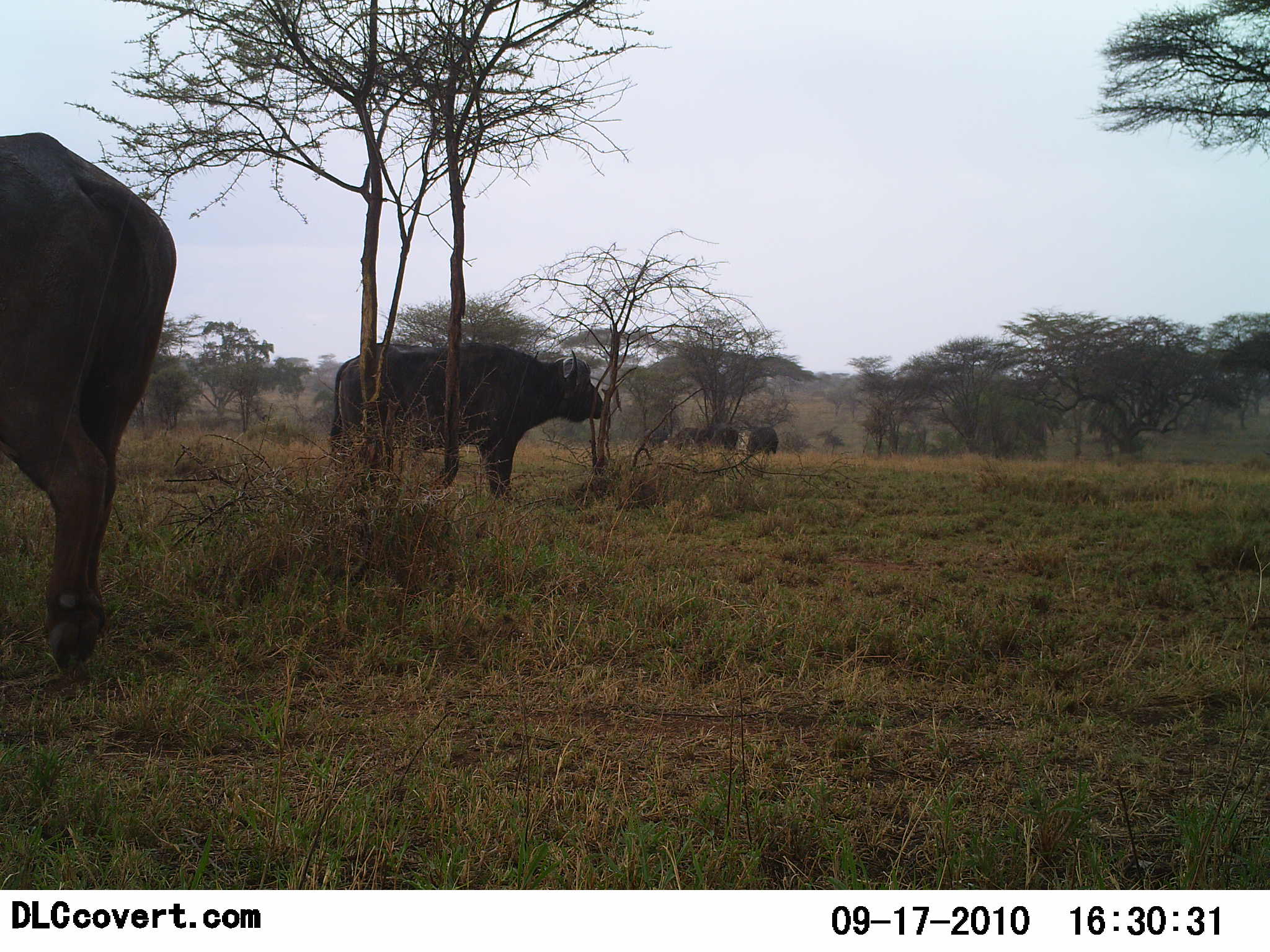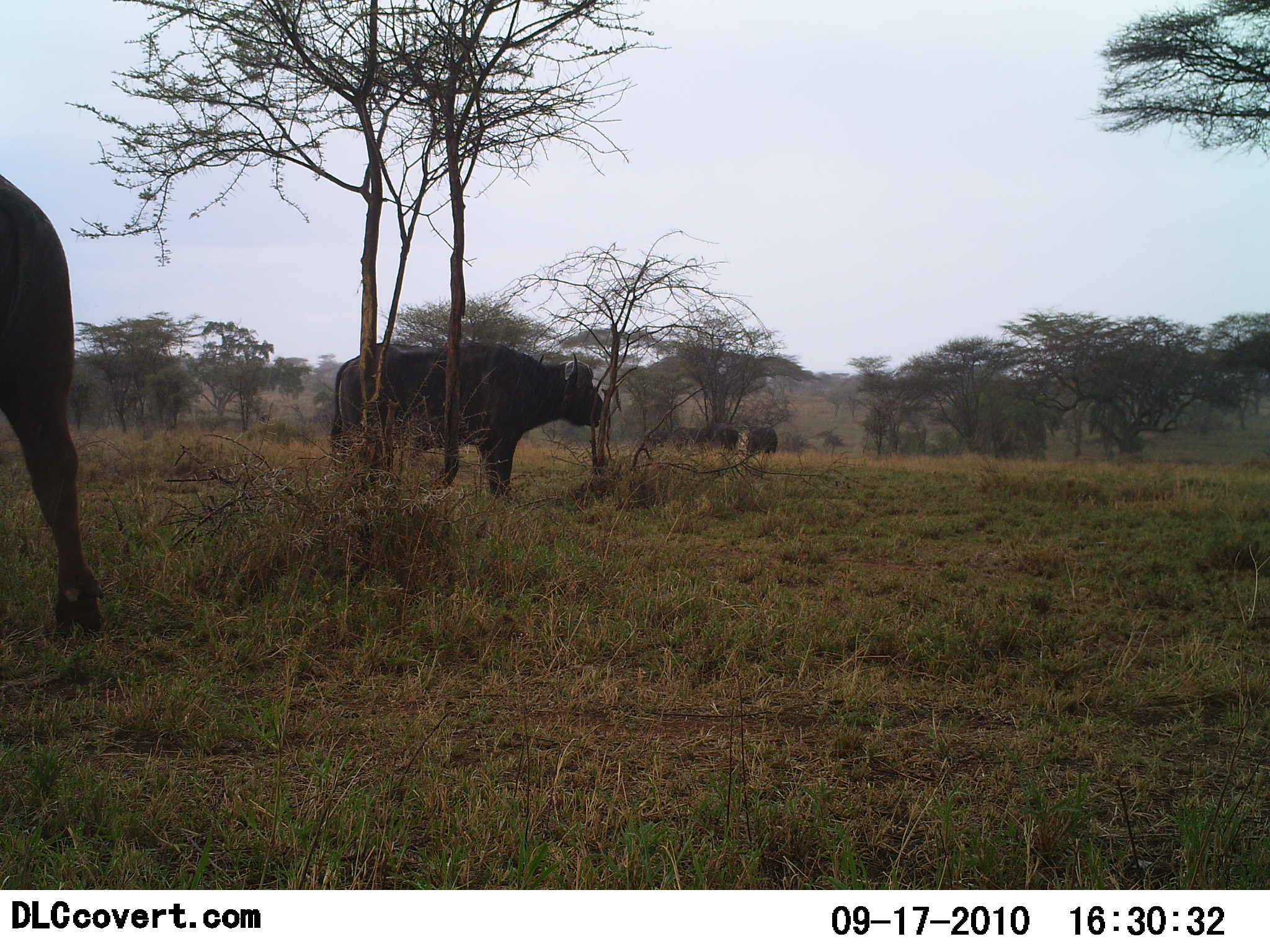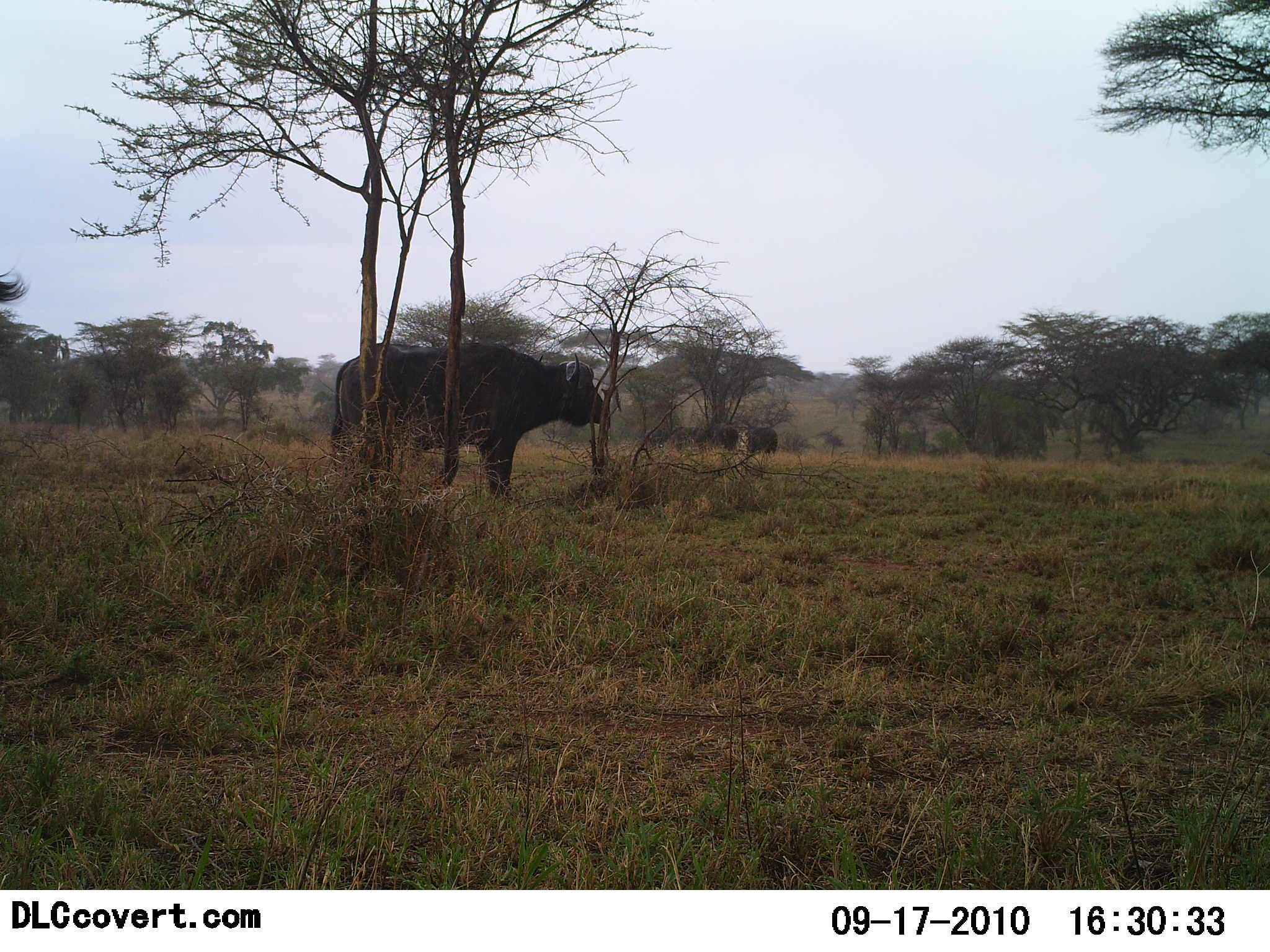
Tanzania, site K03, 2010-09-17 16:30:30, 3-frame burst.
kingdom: Animalia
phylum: Chordata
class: Mammalia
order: Artiodactyla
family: Bovidae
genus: Syncerus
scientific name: Syncerus caffer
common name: cape buffalo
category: buffalo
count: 4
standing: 85%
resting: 0%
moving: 54%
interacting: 0%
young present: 0%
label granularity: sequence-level